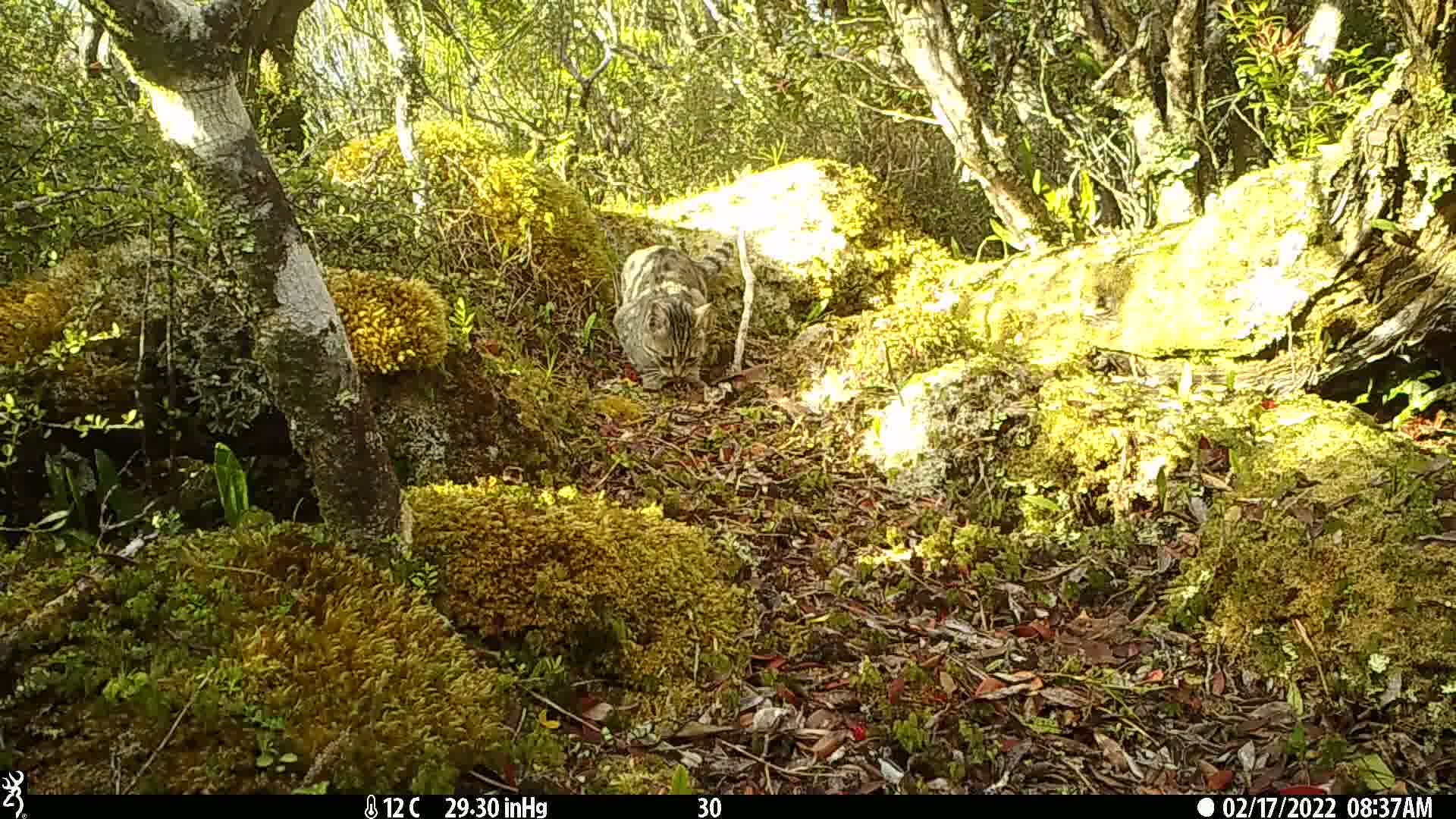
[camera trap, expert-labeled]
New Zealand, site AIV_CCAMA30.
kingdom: Animalia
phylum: Chordata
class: Mammalia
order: Carnivora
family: Felidae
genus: Felis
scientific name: Felis catus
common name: domestic cat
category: cat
Cat (domestic cat) (Felis catus).